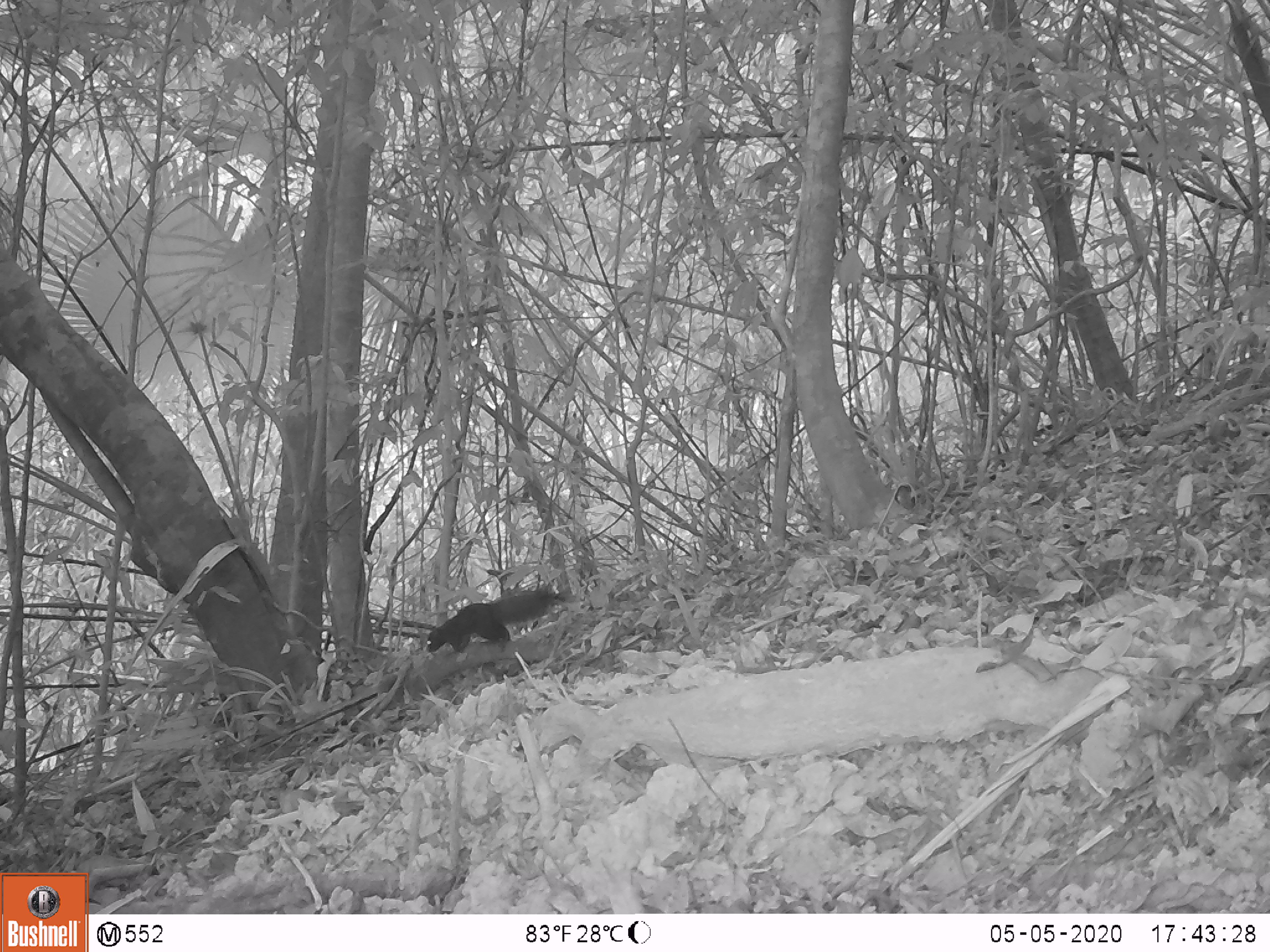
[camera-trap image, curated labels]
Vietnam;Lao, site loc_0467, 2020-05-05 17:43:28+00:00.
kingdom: Animalia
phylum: Chordata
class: Mammalia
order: Rodentia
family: Sciuridae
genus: Callosciurus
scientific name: Callosciurus erythraeus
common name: pallas's squirrel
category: pallass squirrel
Pallass squirrel (pallas's squirrel) (Callosciurus erythraeus). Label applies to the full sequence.